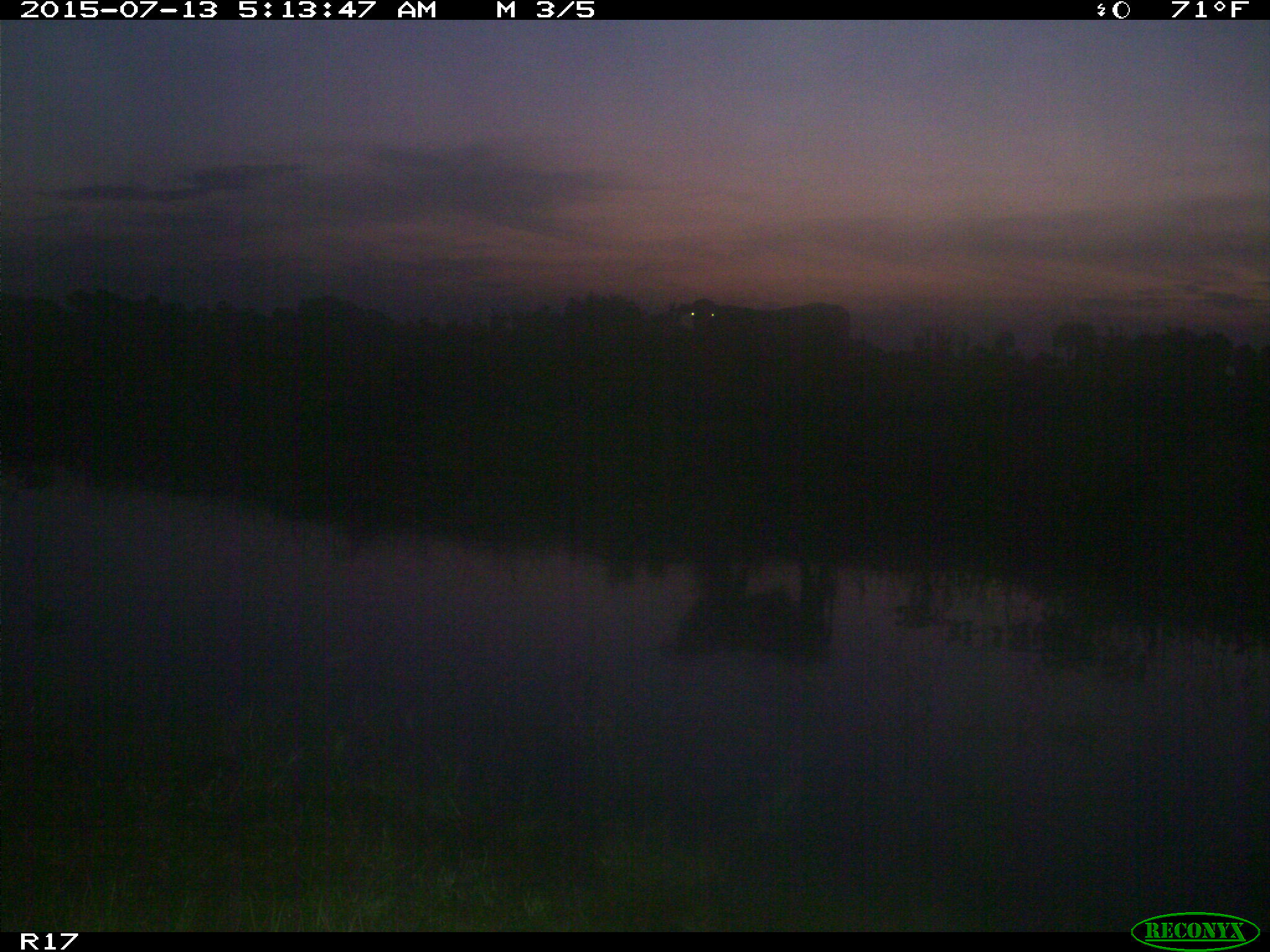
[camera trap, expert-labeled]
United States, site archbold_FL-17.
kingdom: Animalia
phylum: Chordata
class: Mammalia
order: Artiodactyla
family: Bovidae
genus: Bos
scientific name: Bos taurus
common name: domestic cow